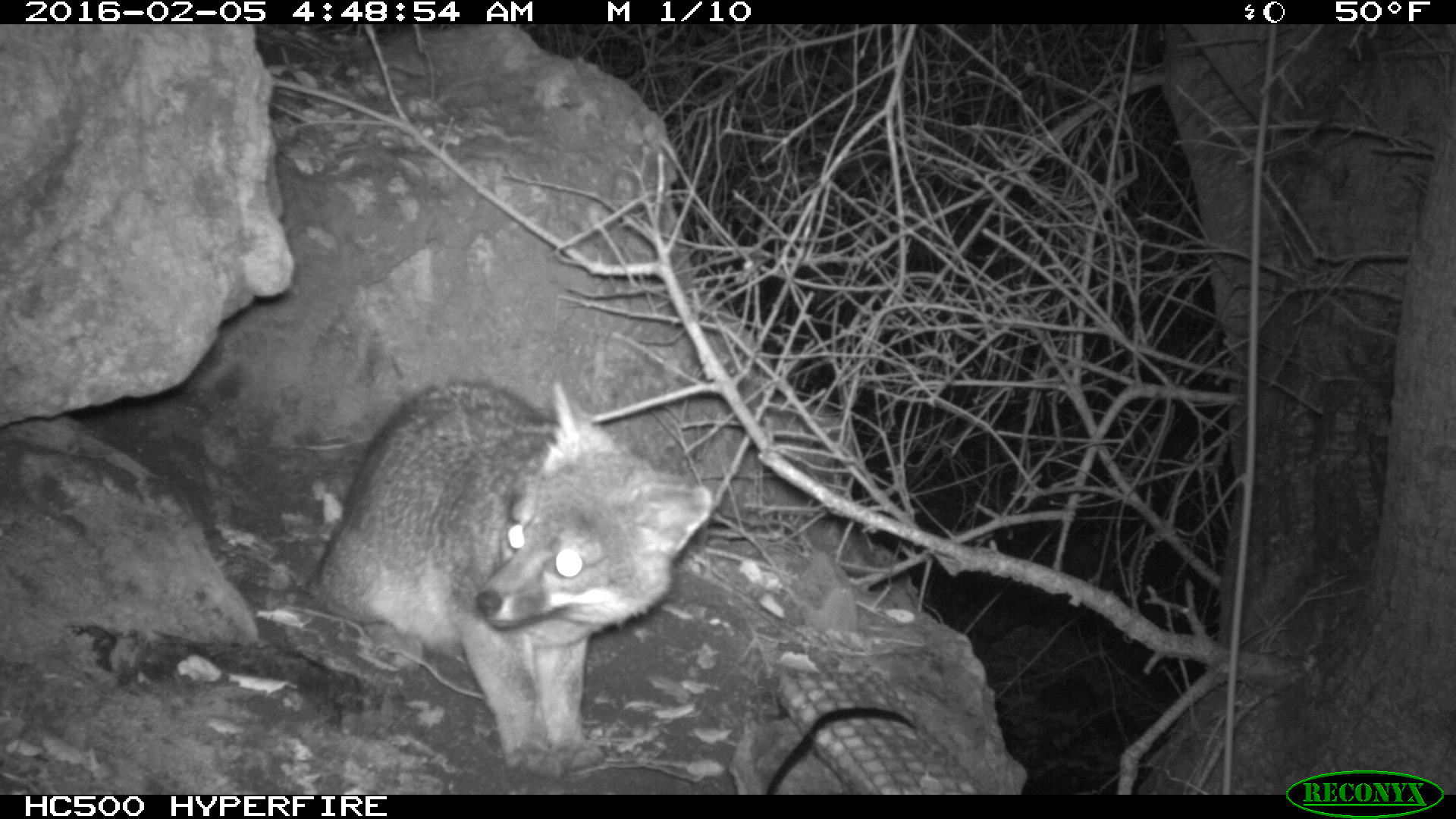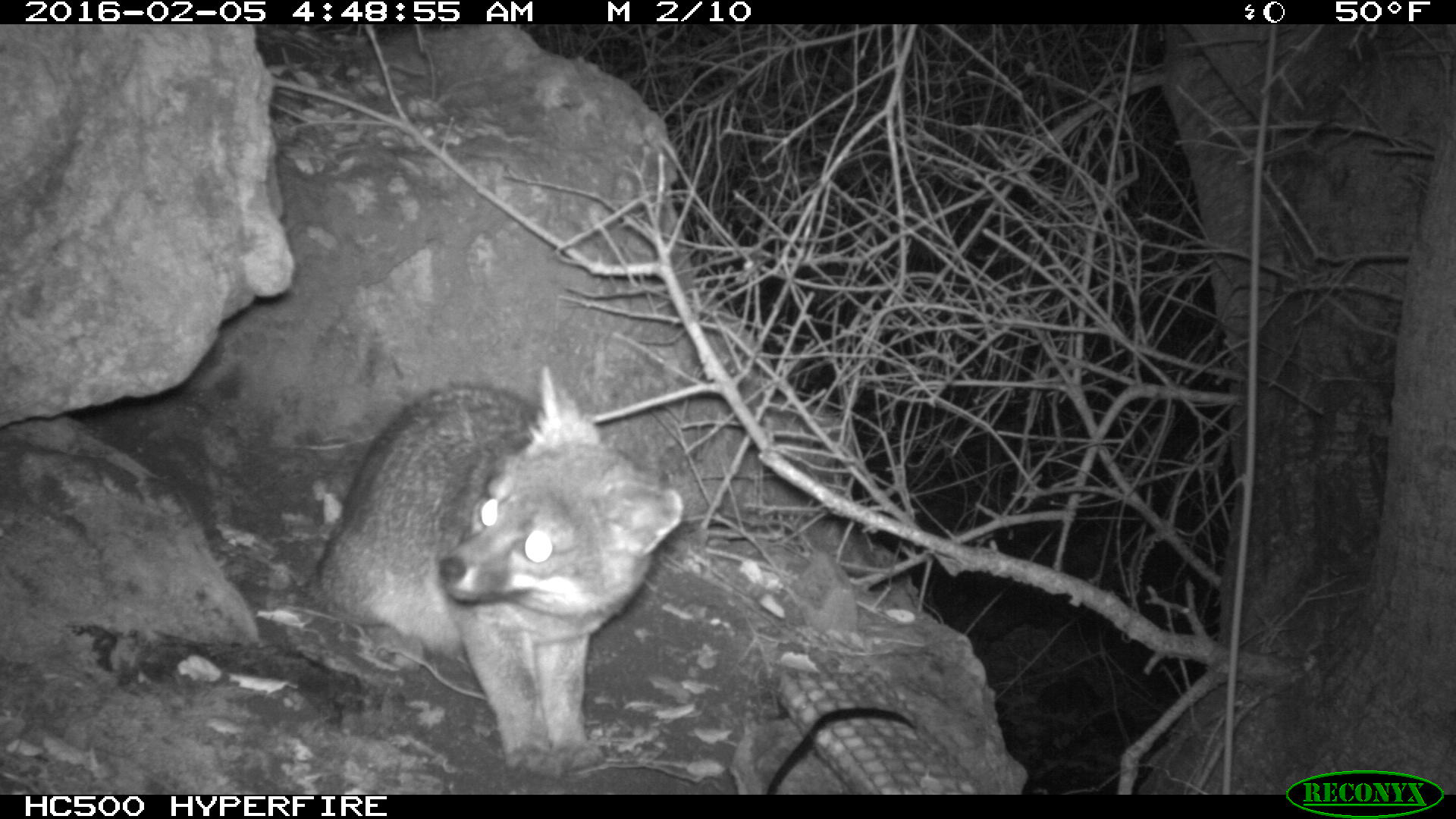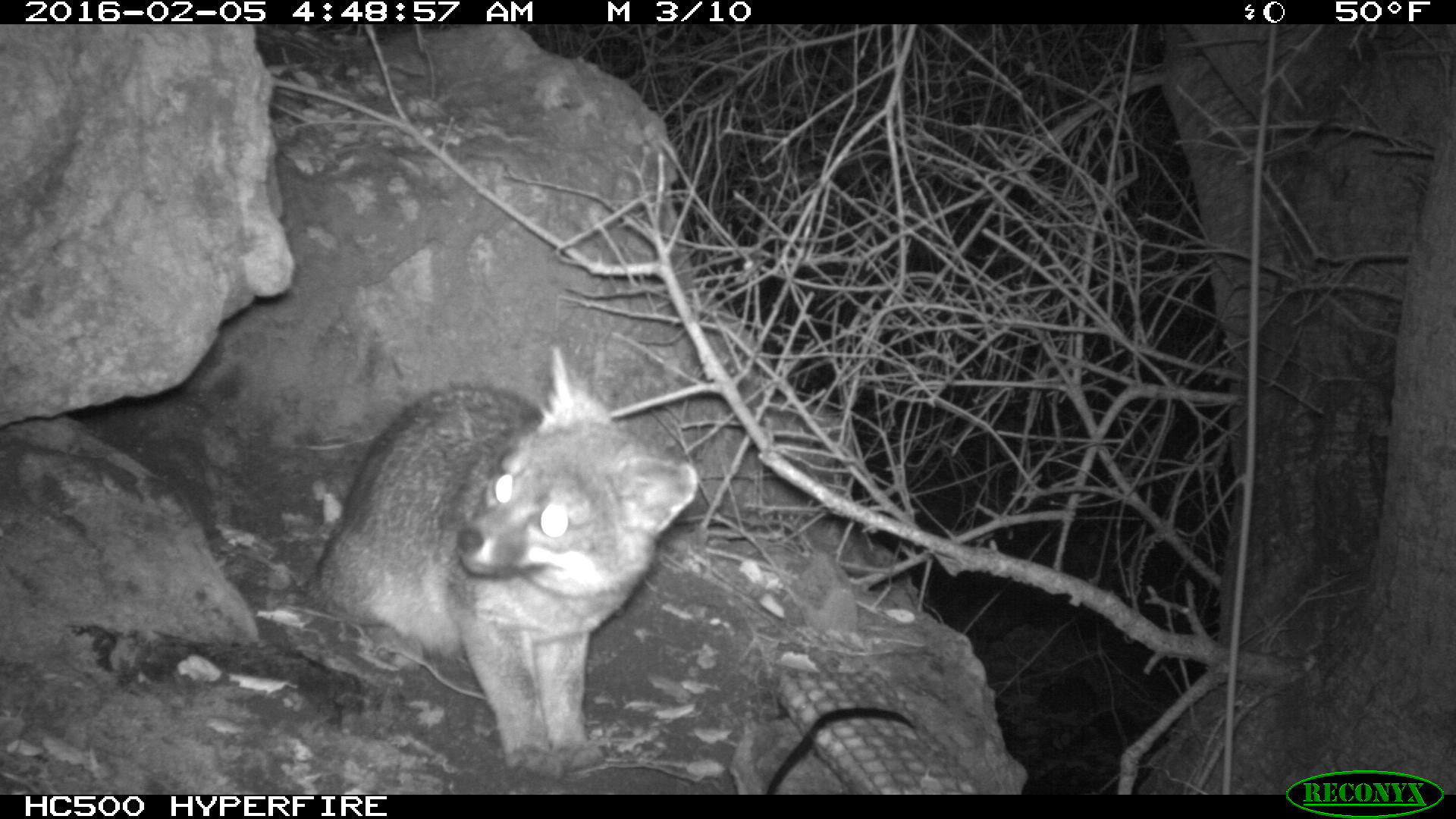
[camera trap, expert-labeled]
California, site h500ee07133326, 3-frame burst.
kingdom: Animalia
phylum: Chordata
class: Mammalia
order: Carnivora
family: Canidae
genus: Urocyon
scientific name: Urocyon littoralis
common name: island fox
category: fox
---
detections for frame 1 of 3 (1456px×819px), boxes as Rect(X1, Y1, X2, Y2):
fox: Rect(302, 382, 714, 782)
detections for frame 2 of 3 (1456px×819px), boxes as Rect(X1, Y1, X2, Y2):
fox: Rect(309, 362, 682, 768)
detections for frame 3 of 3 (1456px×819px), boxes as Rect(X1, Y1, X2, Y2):
fox: Rect(309, 346, 697, 777)